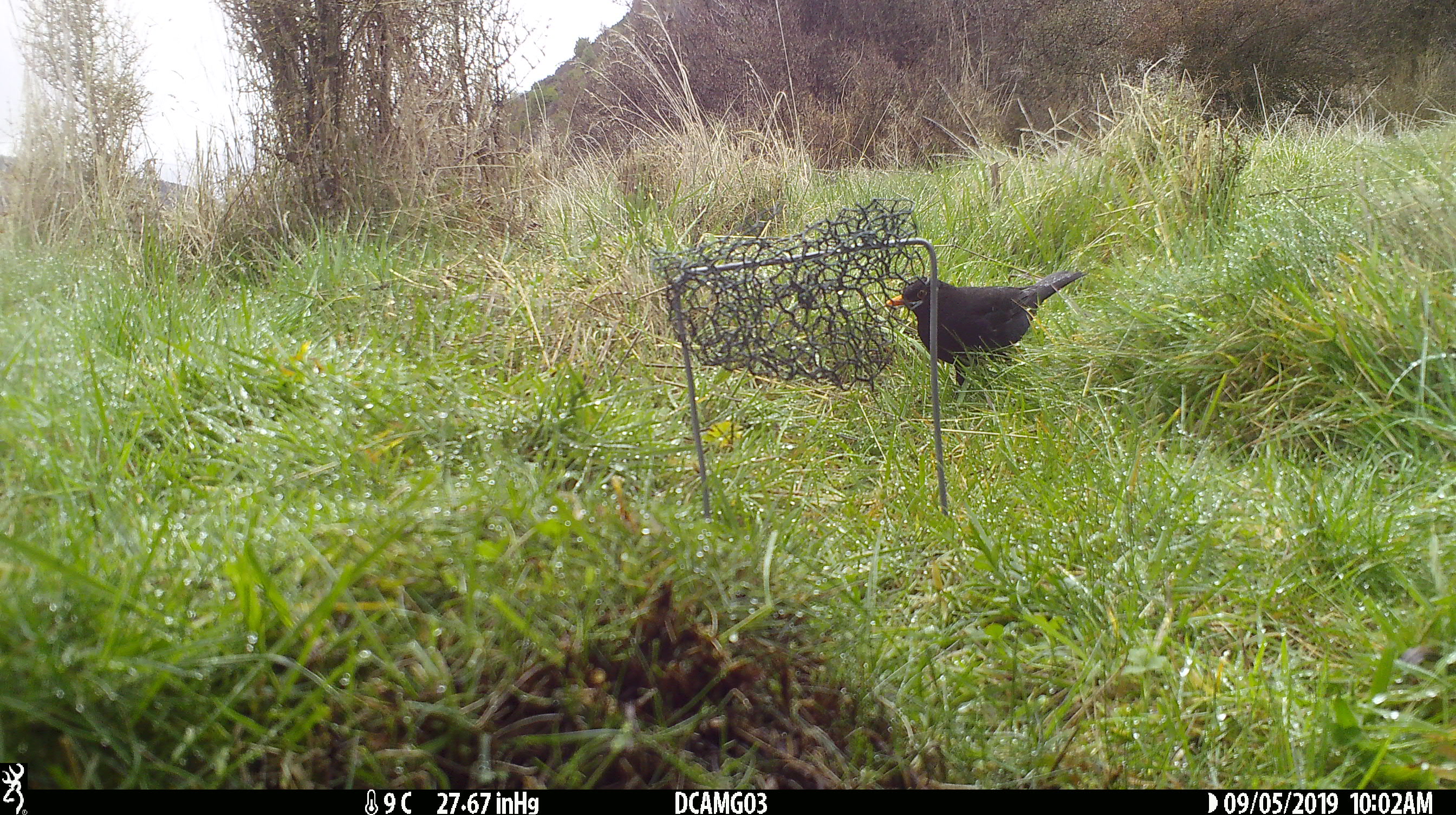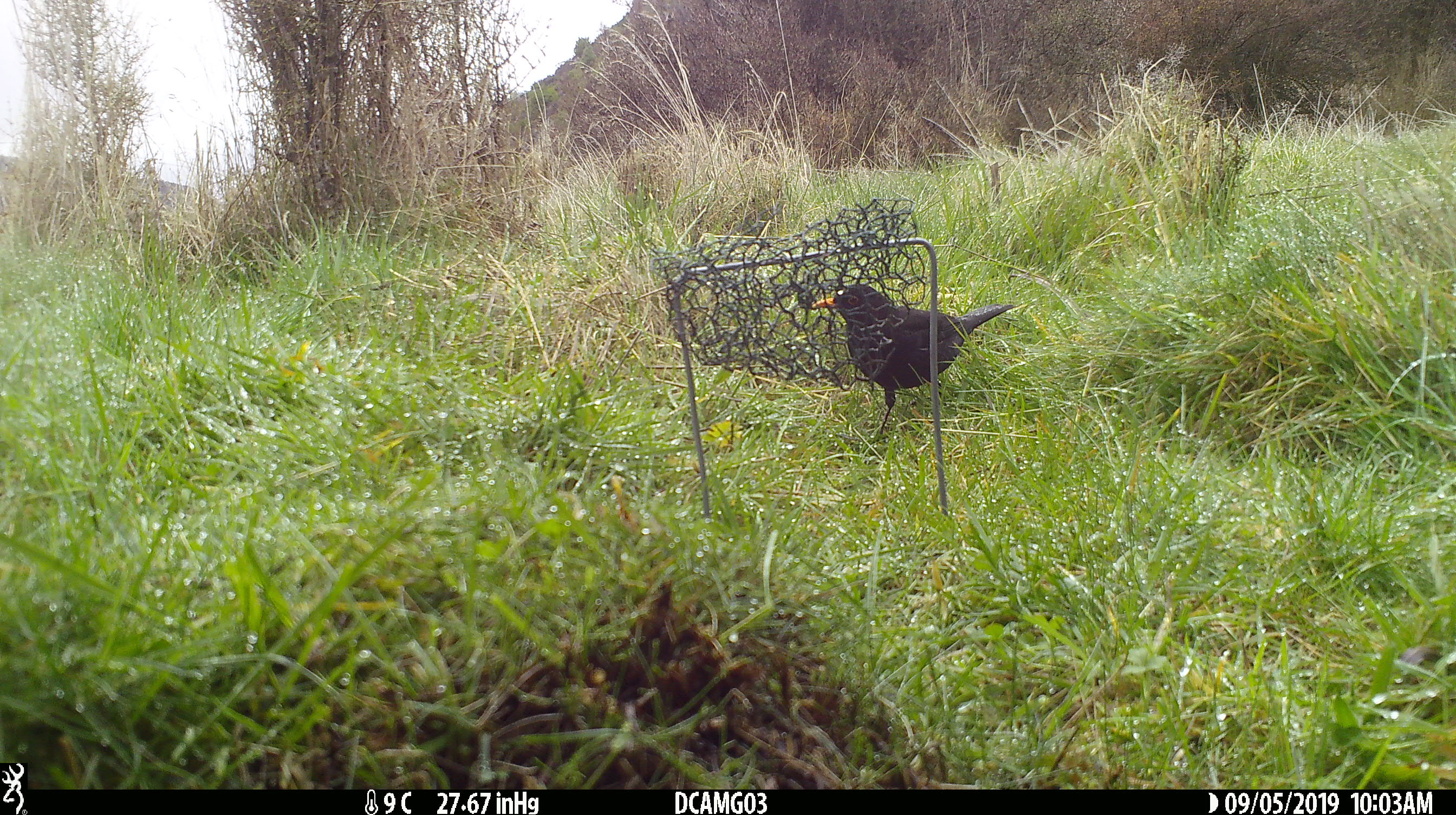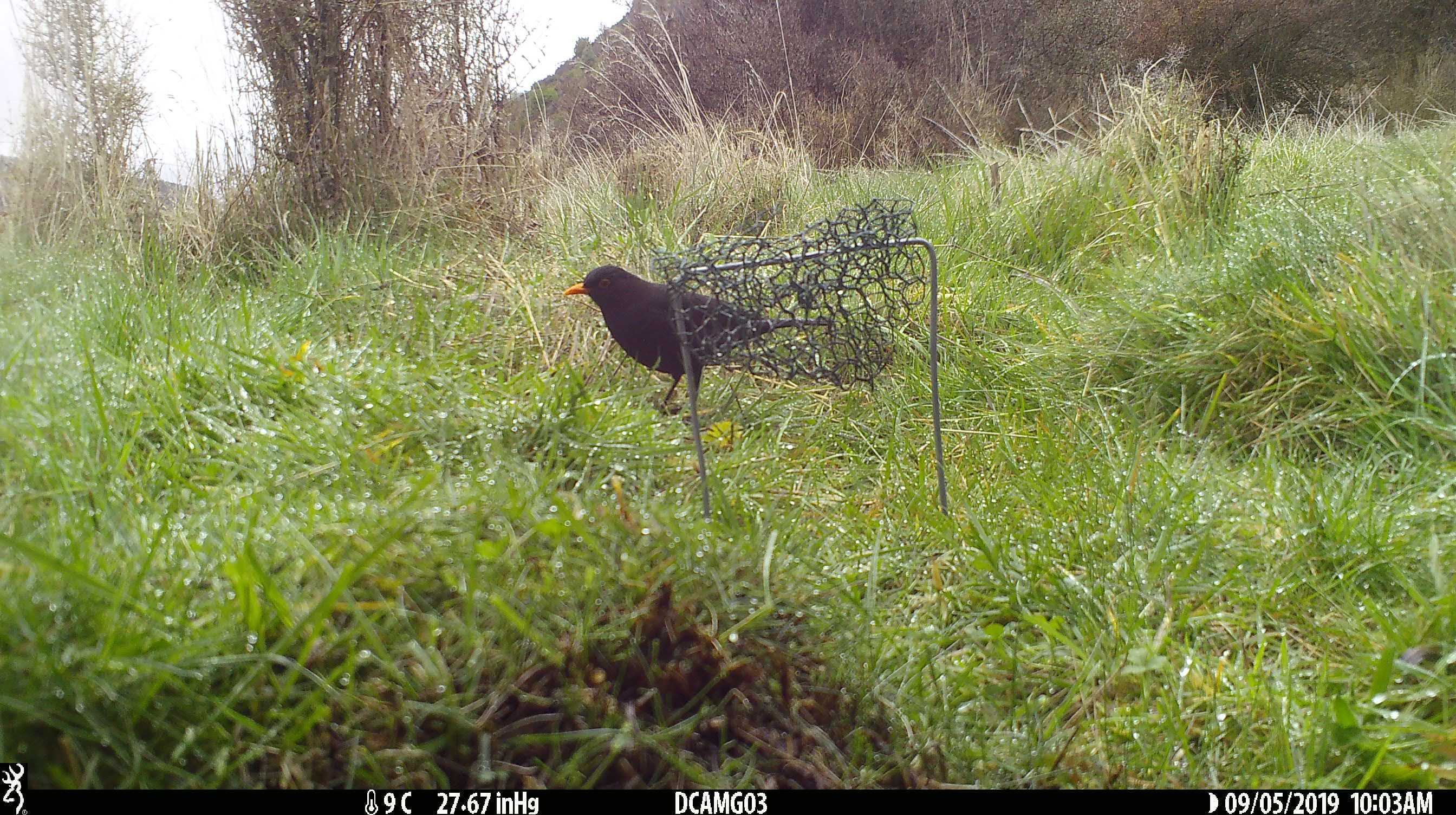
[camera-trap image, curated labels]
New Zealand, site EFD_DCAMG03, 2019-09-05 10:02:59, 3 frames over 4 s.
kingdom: Animalia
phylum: Chordata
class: Aves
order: Passeriformes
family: Turdidae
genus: Turdus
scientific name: Turdus merula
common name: eurasian blackbird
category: blackbird